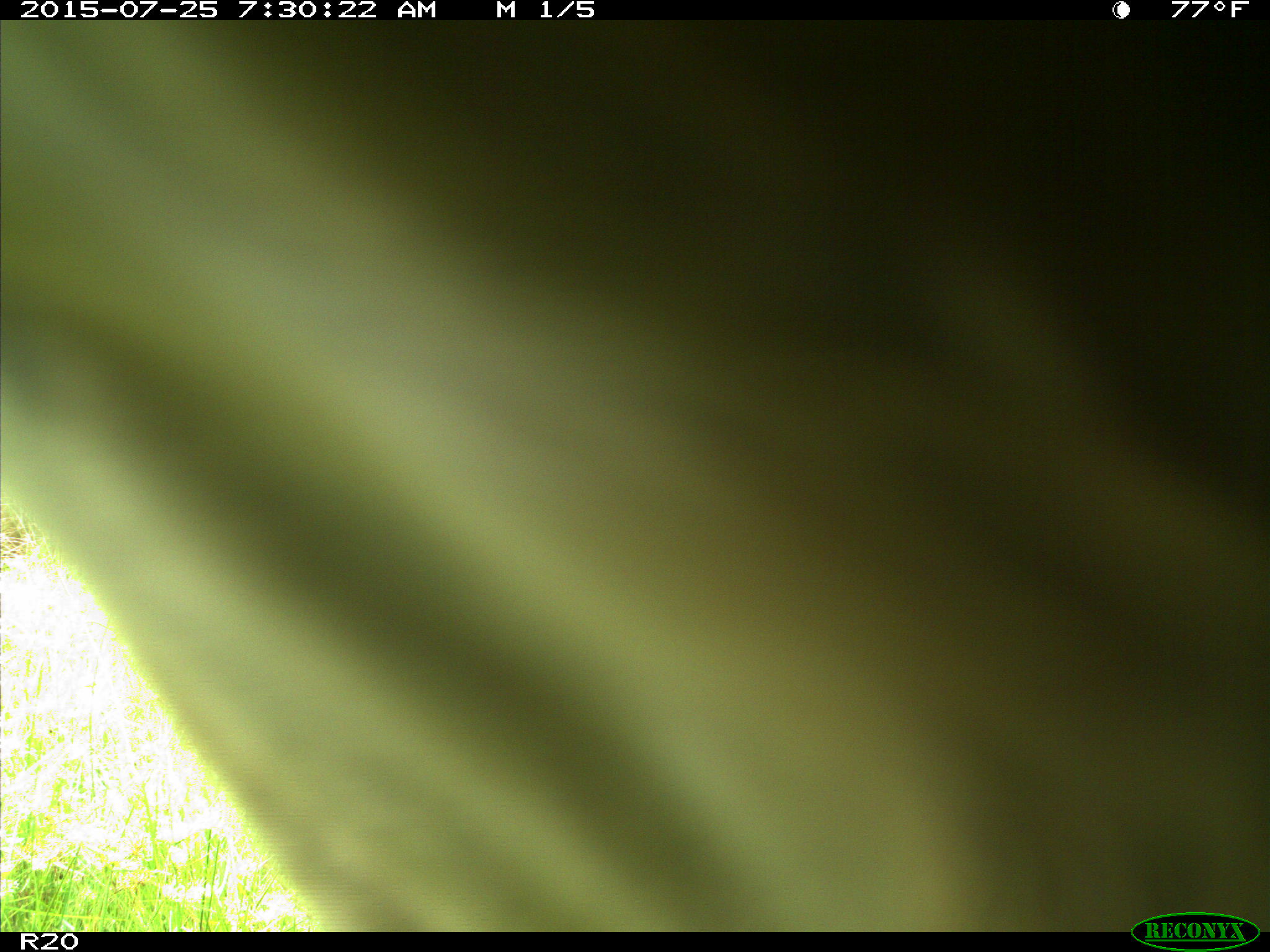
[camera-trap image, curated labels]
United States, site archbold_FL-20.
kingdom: Animalia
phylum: Chordata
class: Mammalia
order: Artiodactyla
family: Bovidae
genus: Bos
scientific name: Bos taurus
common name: domestic cow